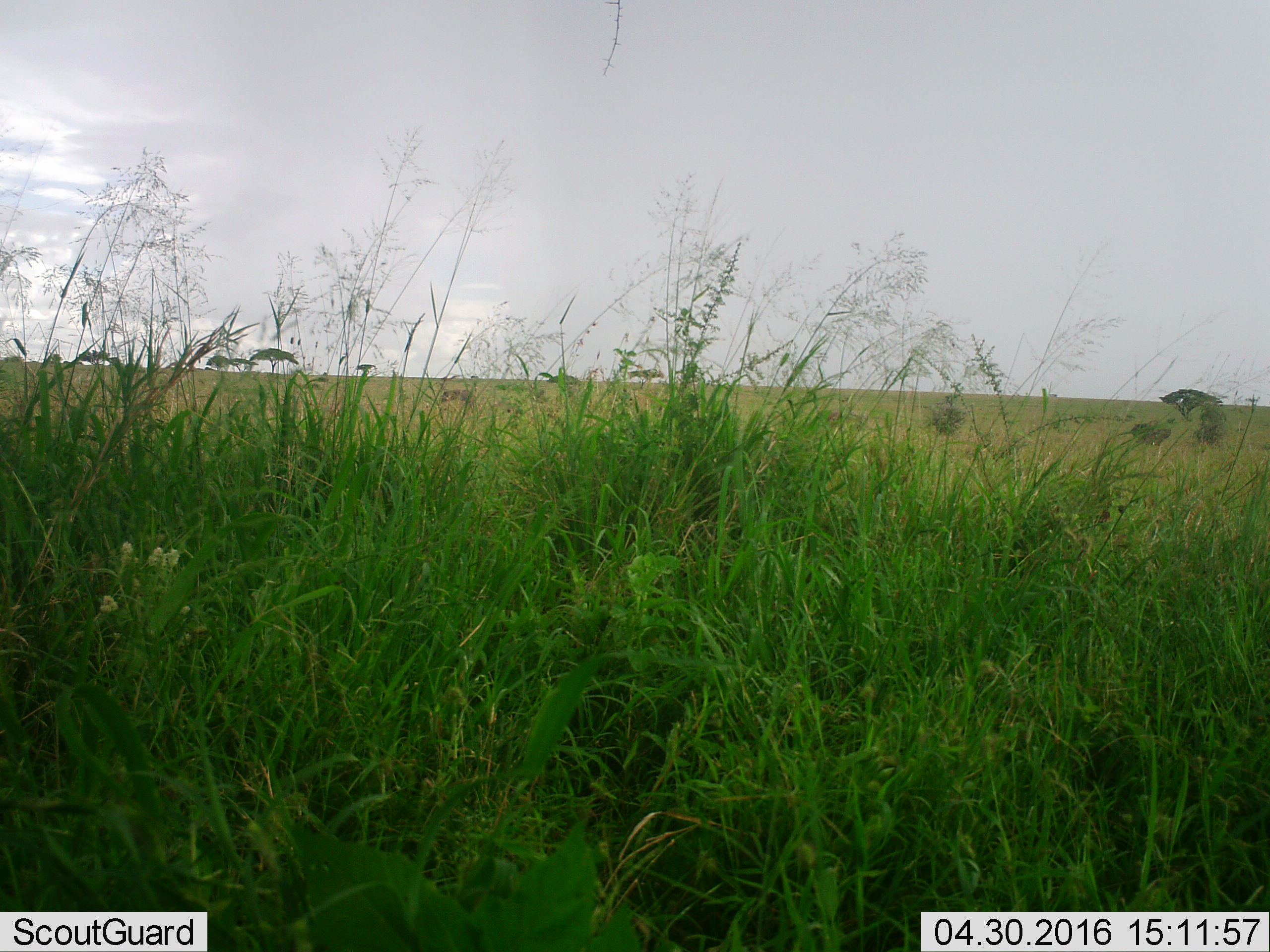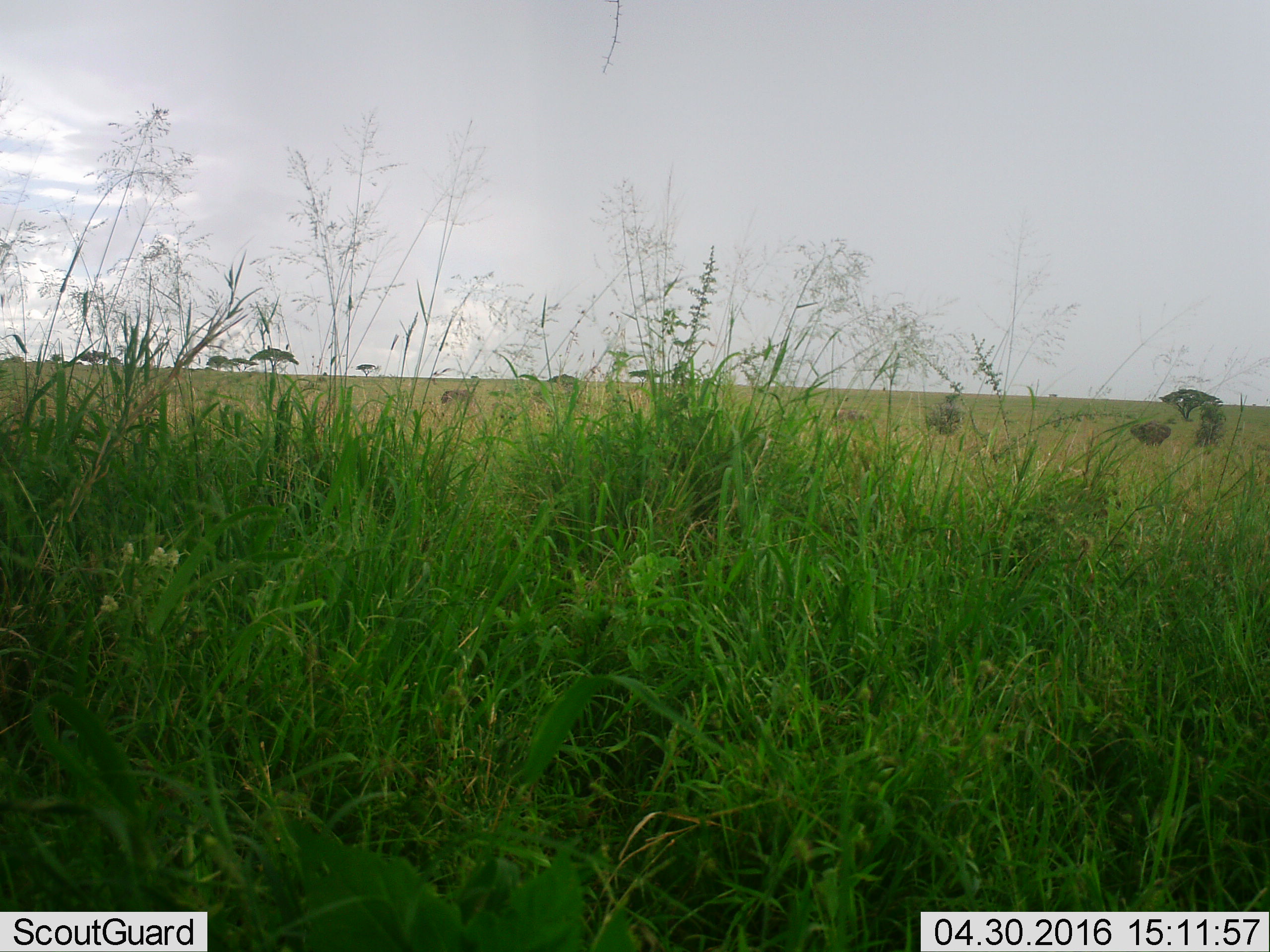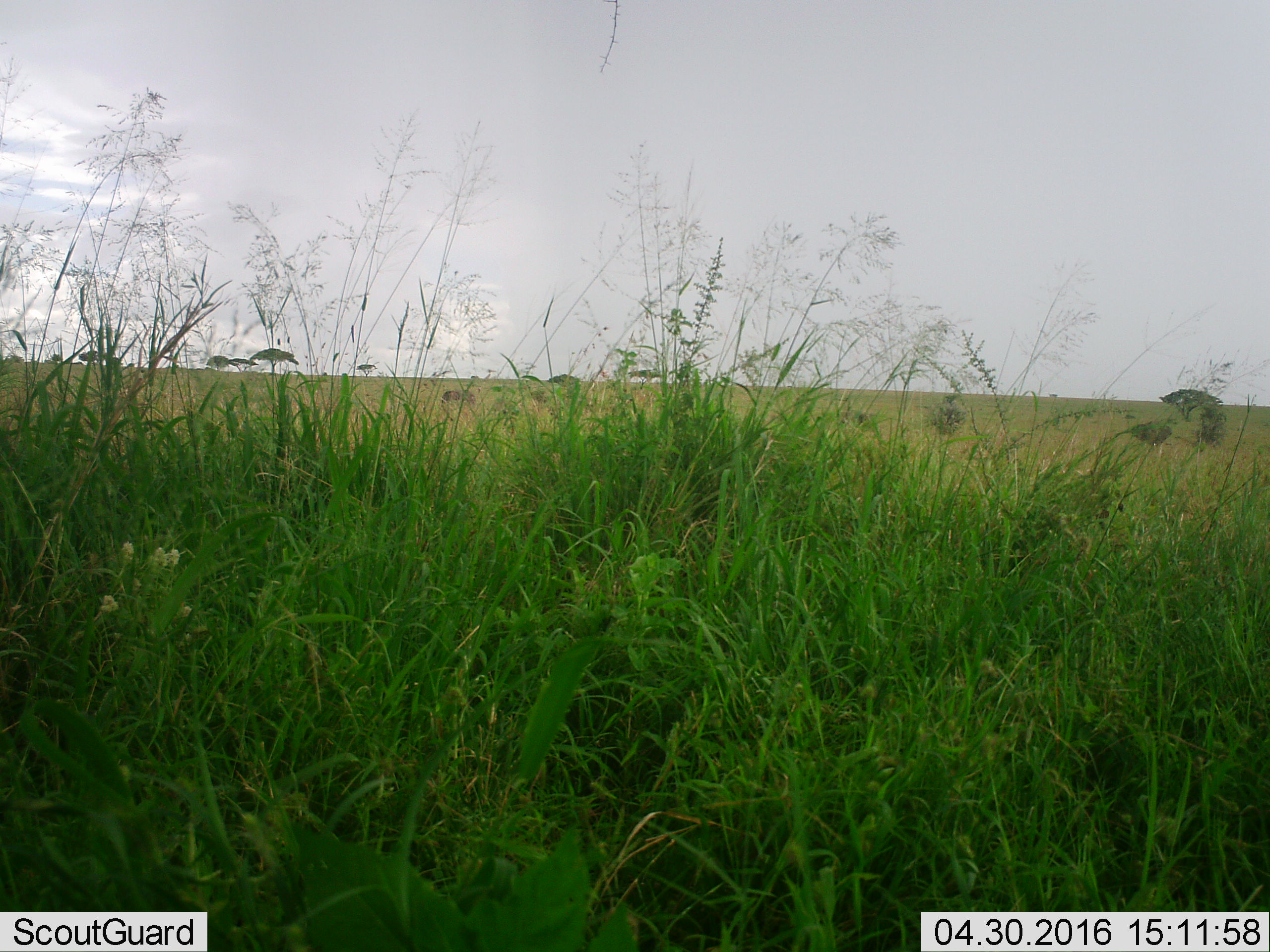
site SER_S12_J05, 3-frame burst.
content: unidentified animal